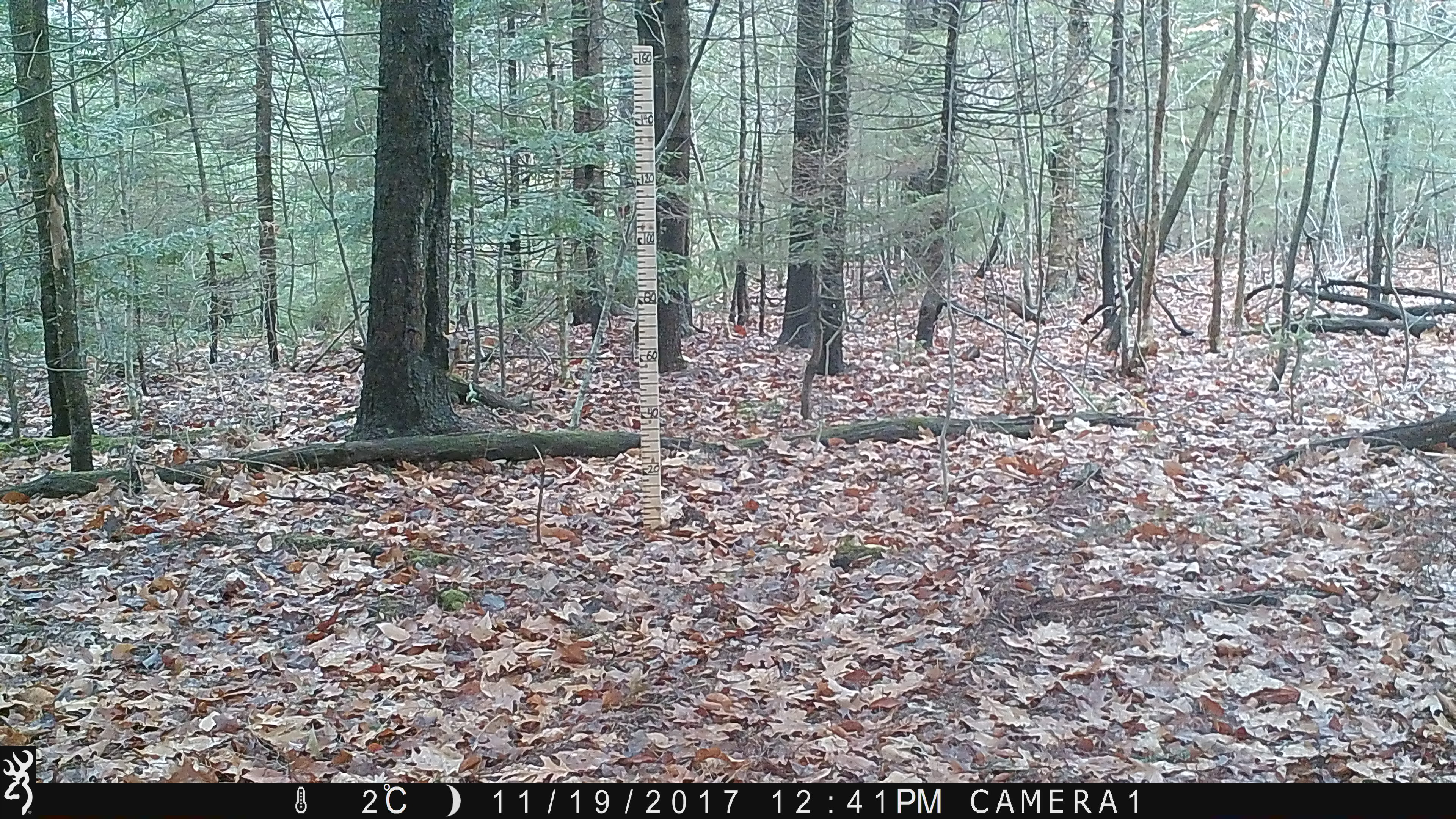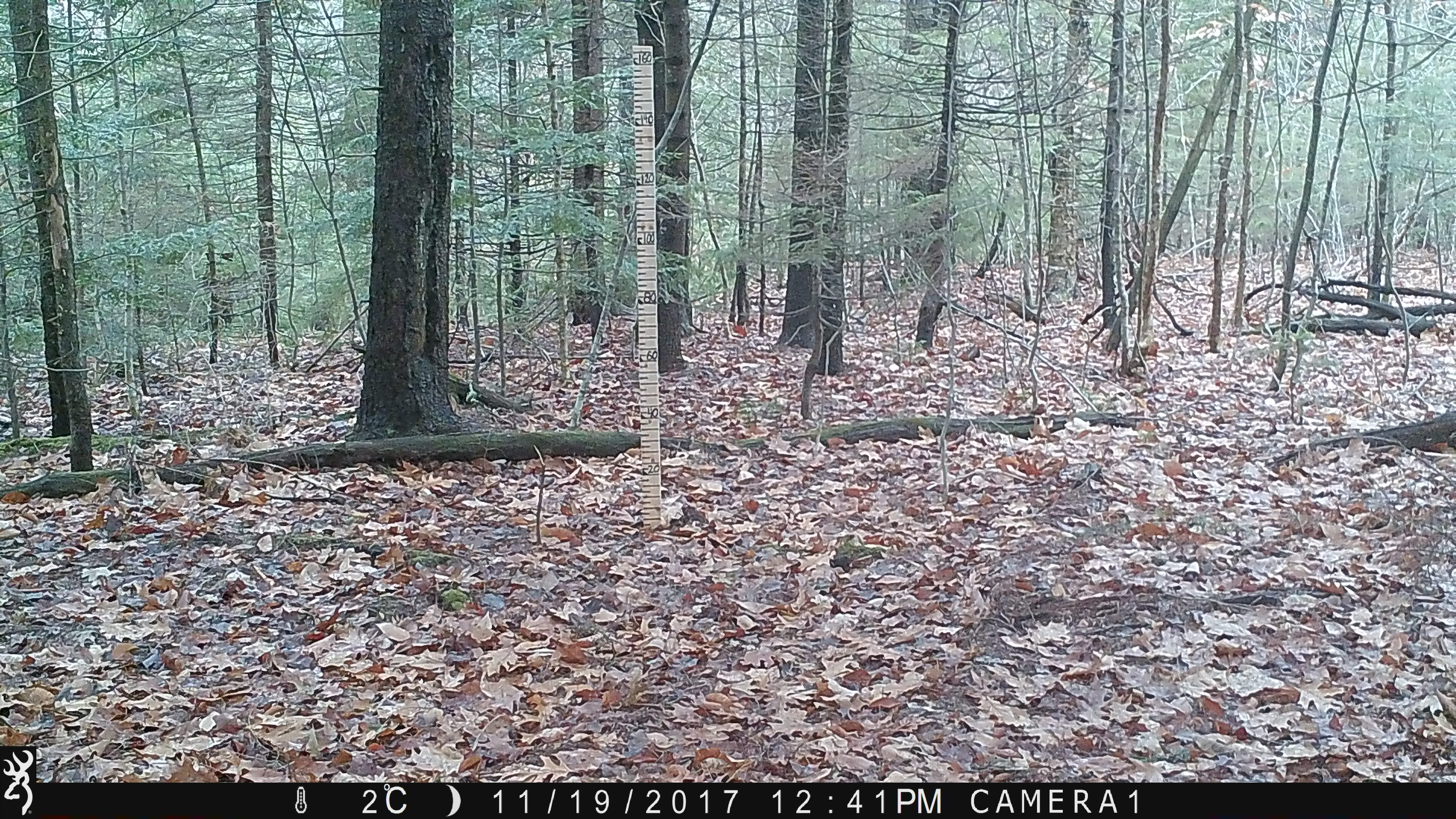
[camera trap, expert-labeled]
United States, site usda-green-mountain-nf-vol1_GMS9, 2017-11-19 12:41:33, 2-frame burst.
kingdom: Animalia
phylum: Chordata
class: Mammalia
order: Rodentia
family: Sciuridae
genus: Tamiasciurus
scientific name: Tamiasciurus hudsonicus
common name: red squirrel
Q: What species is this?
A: Red squirrel (Tamiasciurus hudsonicus).